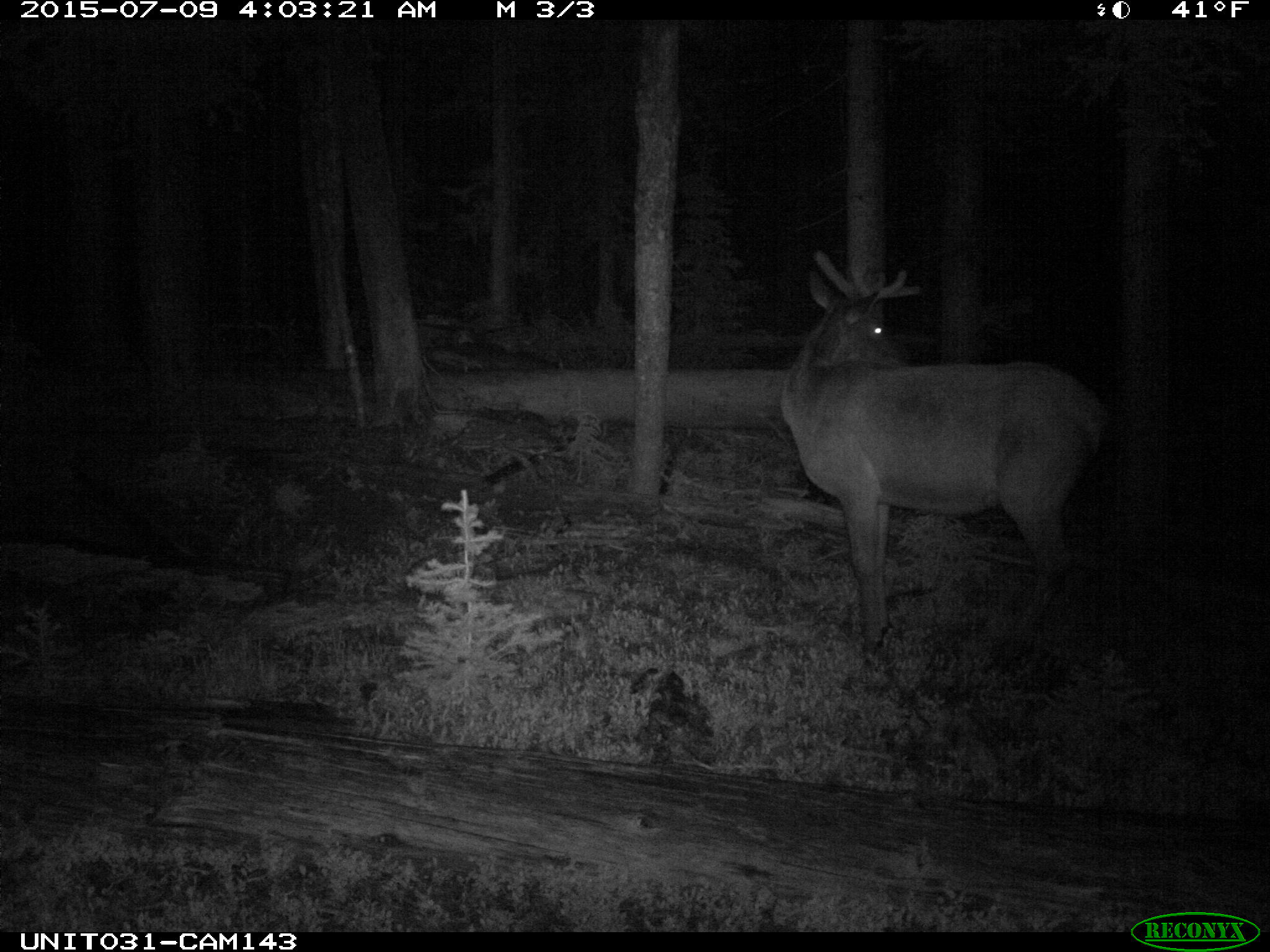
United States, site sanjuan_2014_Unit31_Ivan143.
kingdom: Animalia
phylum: Chordata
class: Mammalia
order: Artiodactyla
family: Cervidae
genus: Cervus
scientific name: Cervus elaphus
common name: red deer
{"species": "Cervus elaphus (red deer)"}